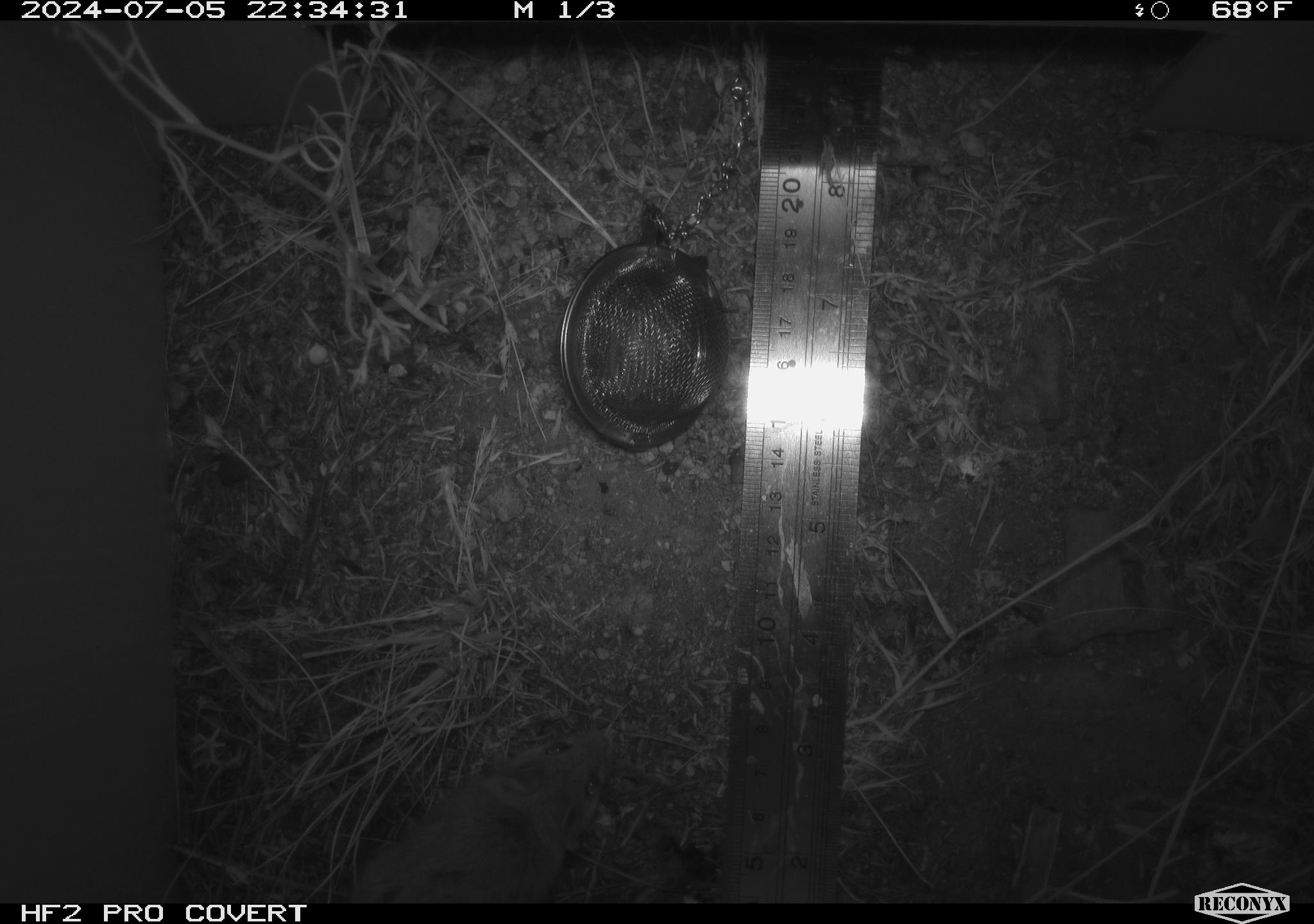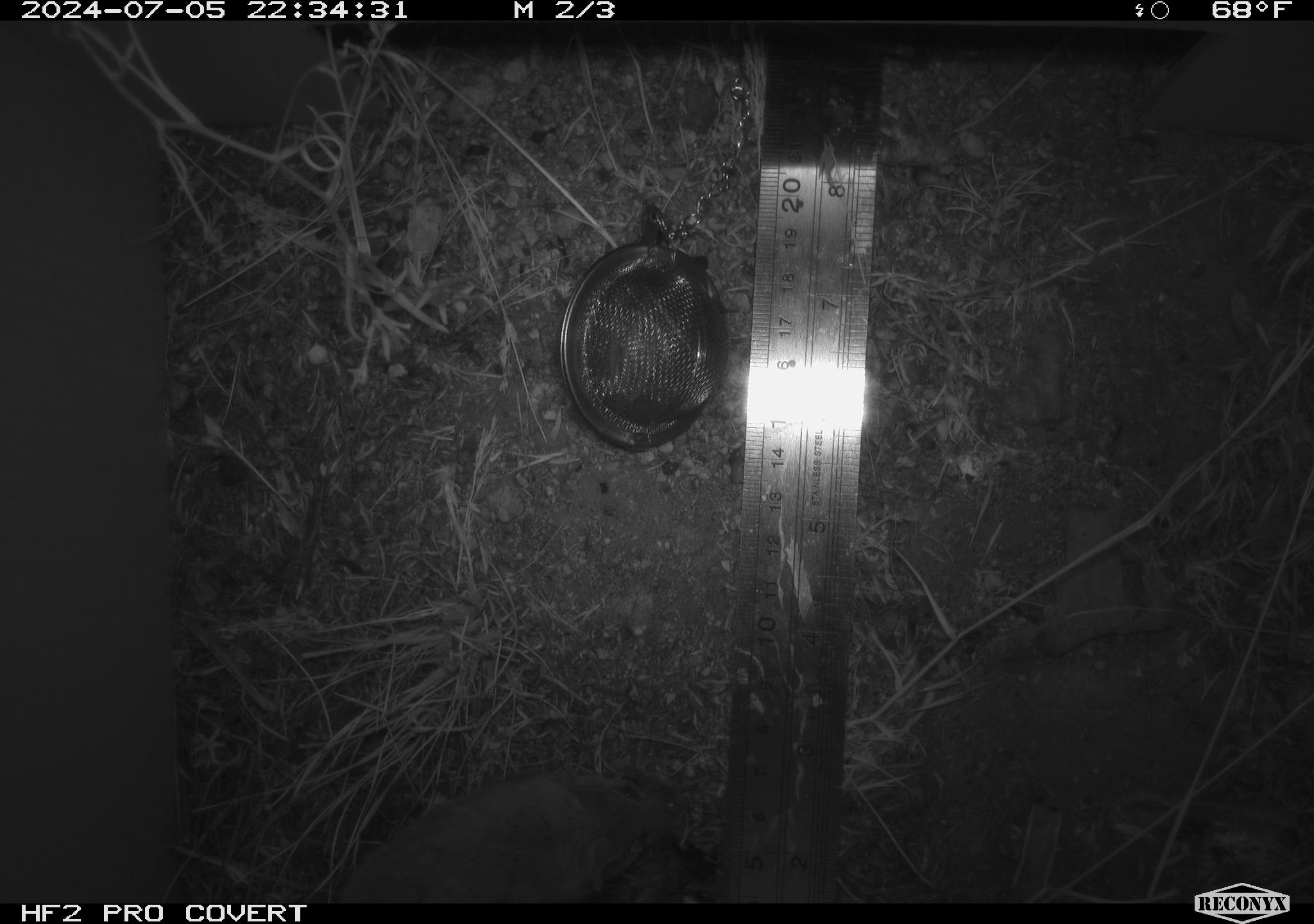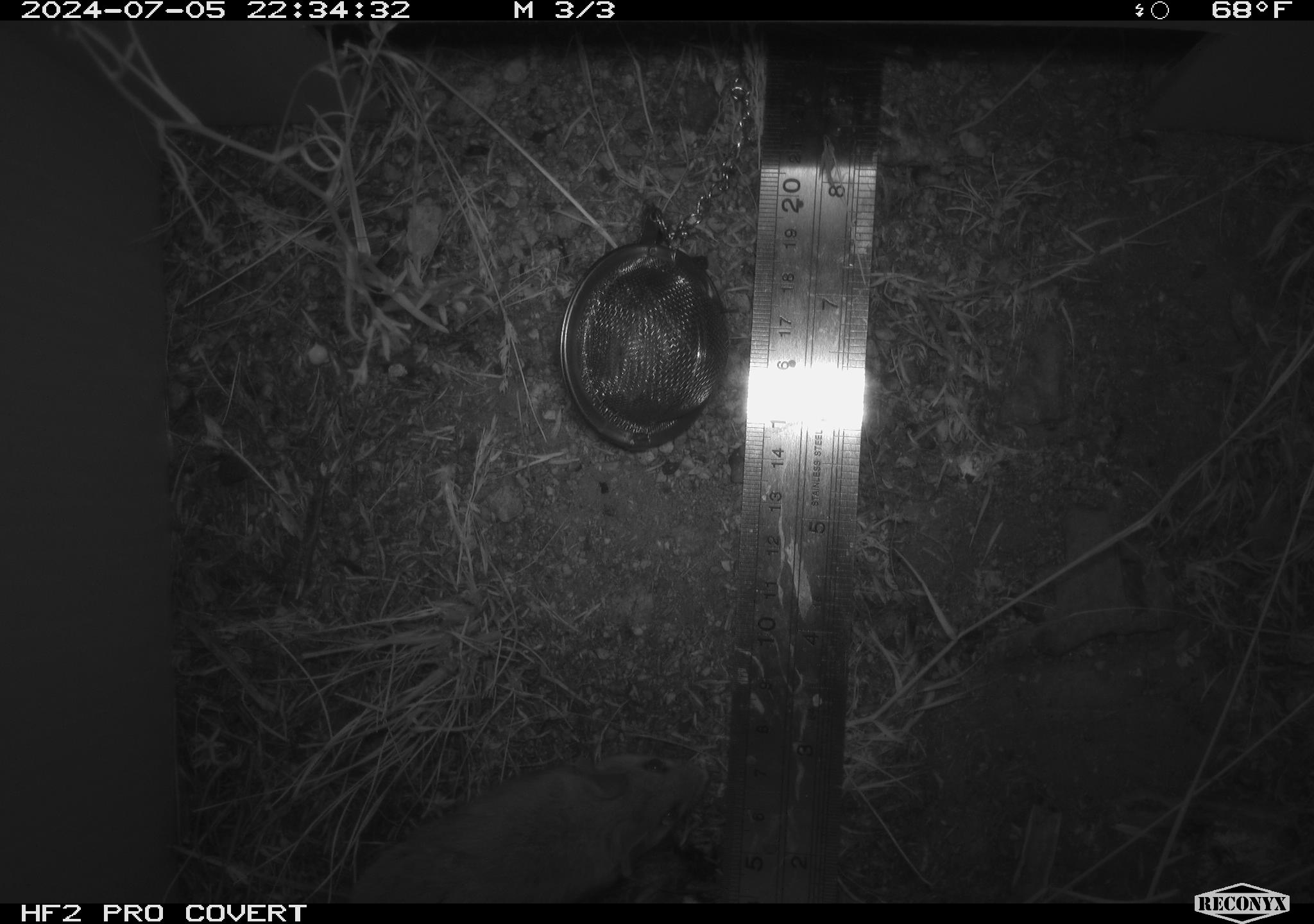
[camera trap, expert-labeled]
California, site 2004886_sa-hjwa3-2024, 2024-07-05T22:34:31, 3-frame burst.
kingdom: Animalia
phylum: Chordata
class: Mammalia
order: Rodentia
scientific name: Rodentia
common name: rodent